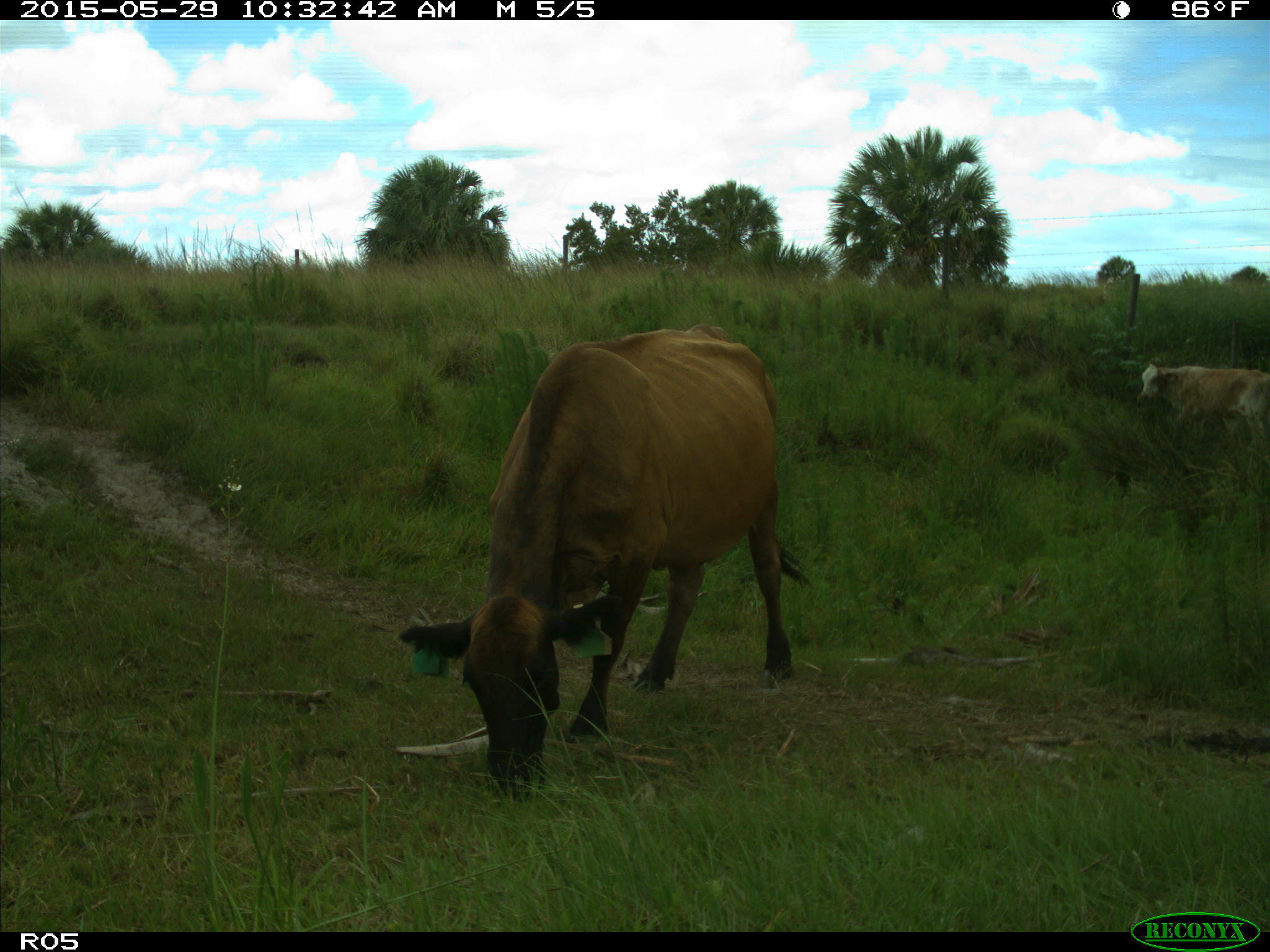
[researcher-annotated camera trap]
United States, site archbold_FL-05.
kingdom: Animalia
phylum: Chordata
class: Mammalia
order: Artiodactyla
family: Bovidae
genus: Bos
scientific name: Bos taurus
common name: domestic cow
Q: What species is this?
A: Bos taurus (domestic cow).